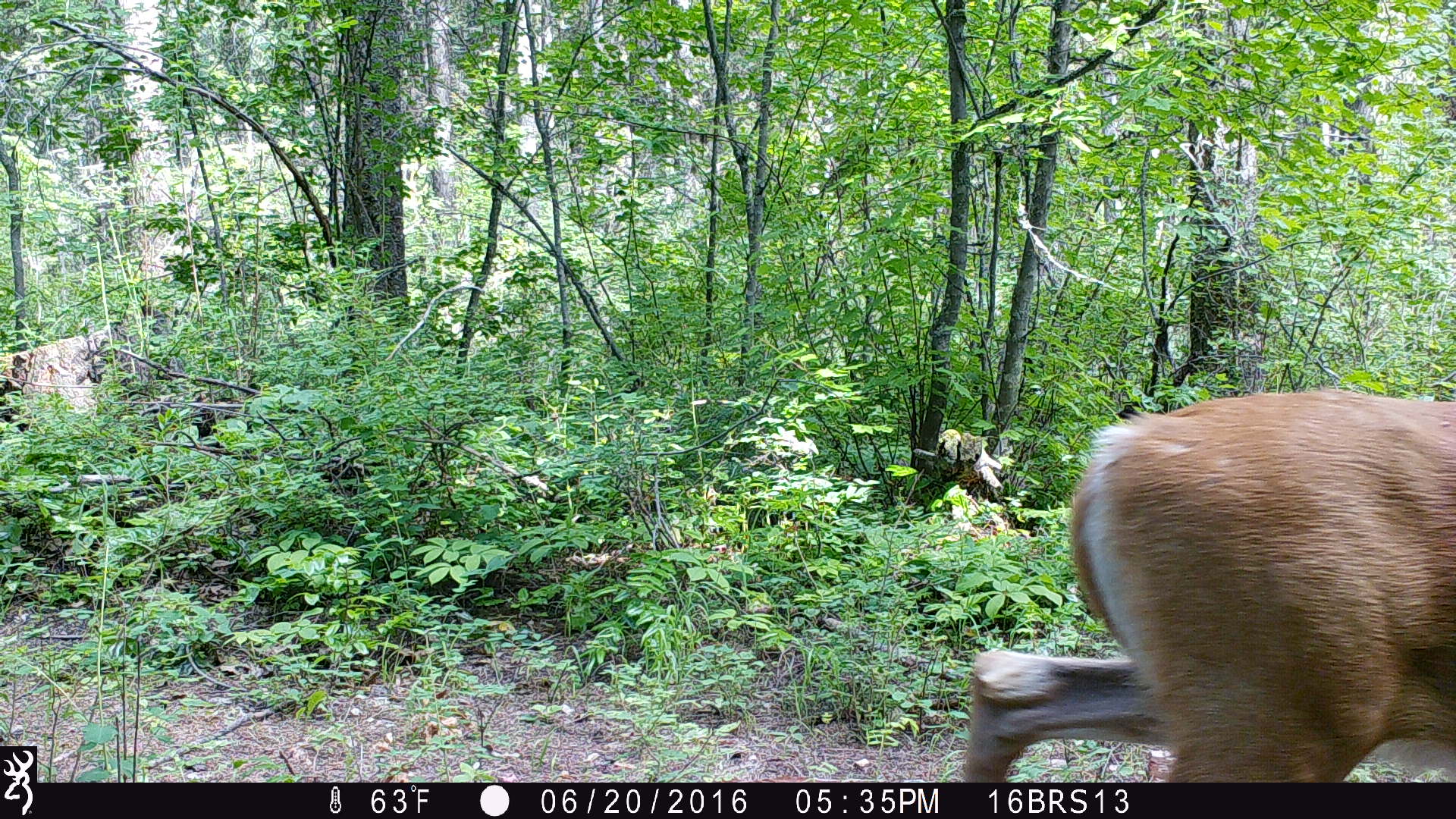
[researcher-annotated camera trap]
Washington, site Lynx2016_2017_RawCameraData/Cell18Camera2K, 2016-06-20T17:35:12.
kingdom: Animalia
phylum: Chordata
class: Mammalia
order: Artiodactyla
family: Cervidae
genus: Odocoileus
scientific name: Odocoileus virginianus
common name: white-tailed deer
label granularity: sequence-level